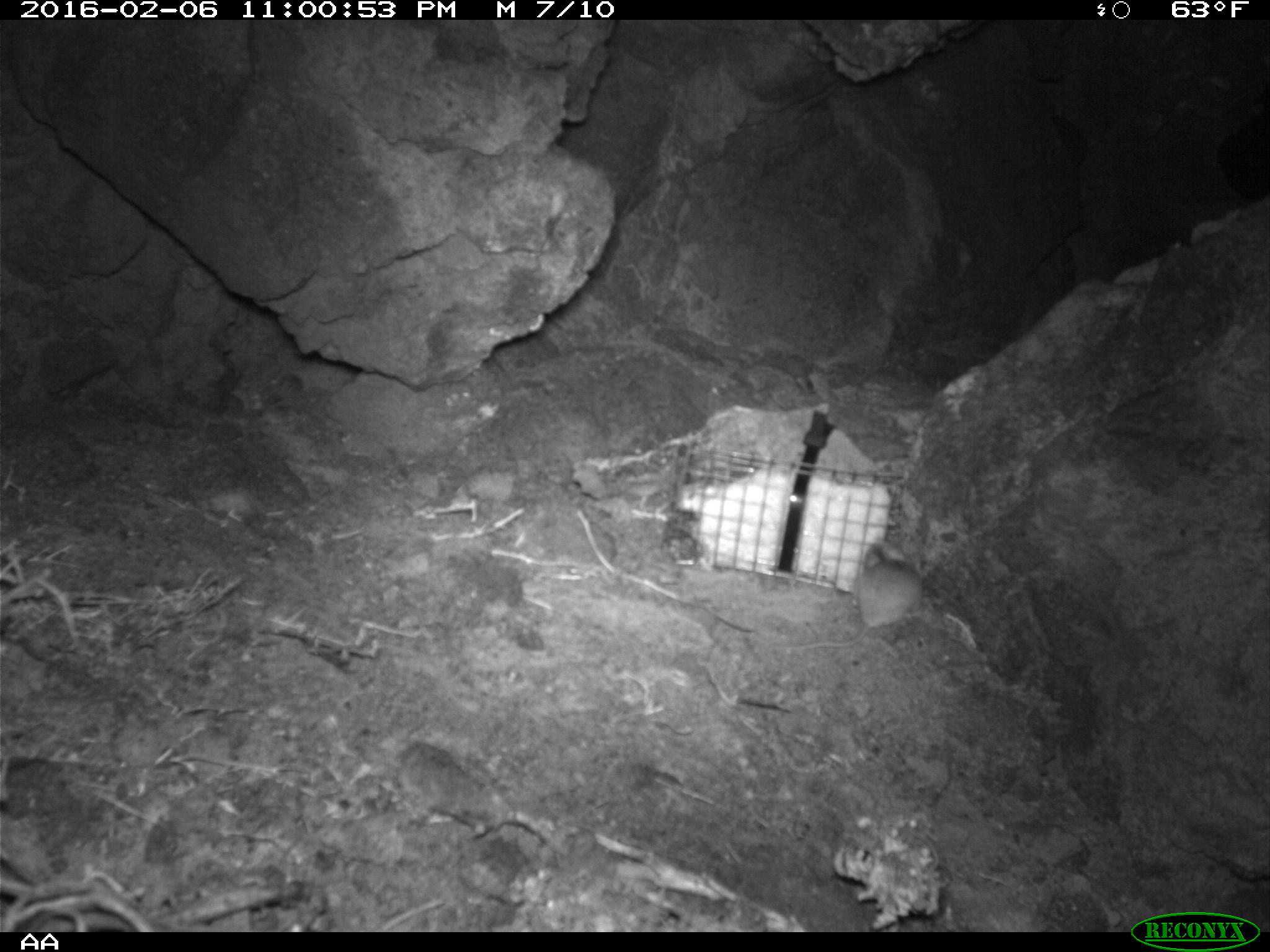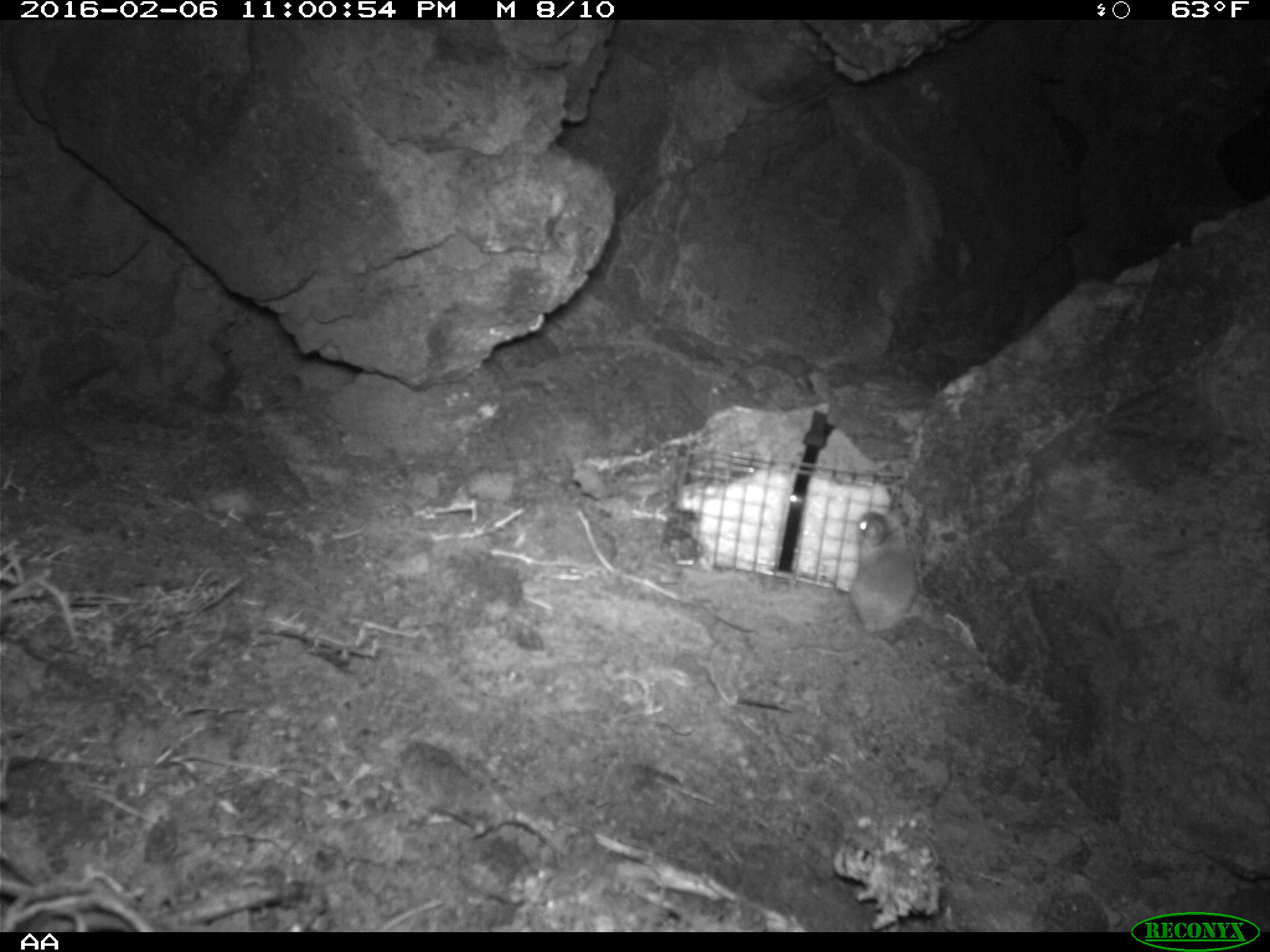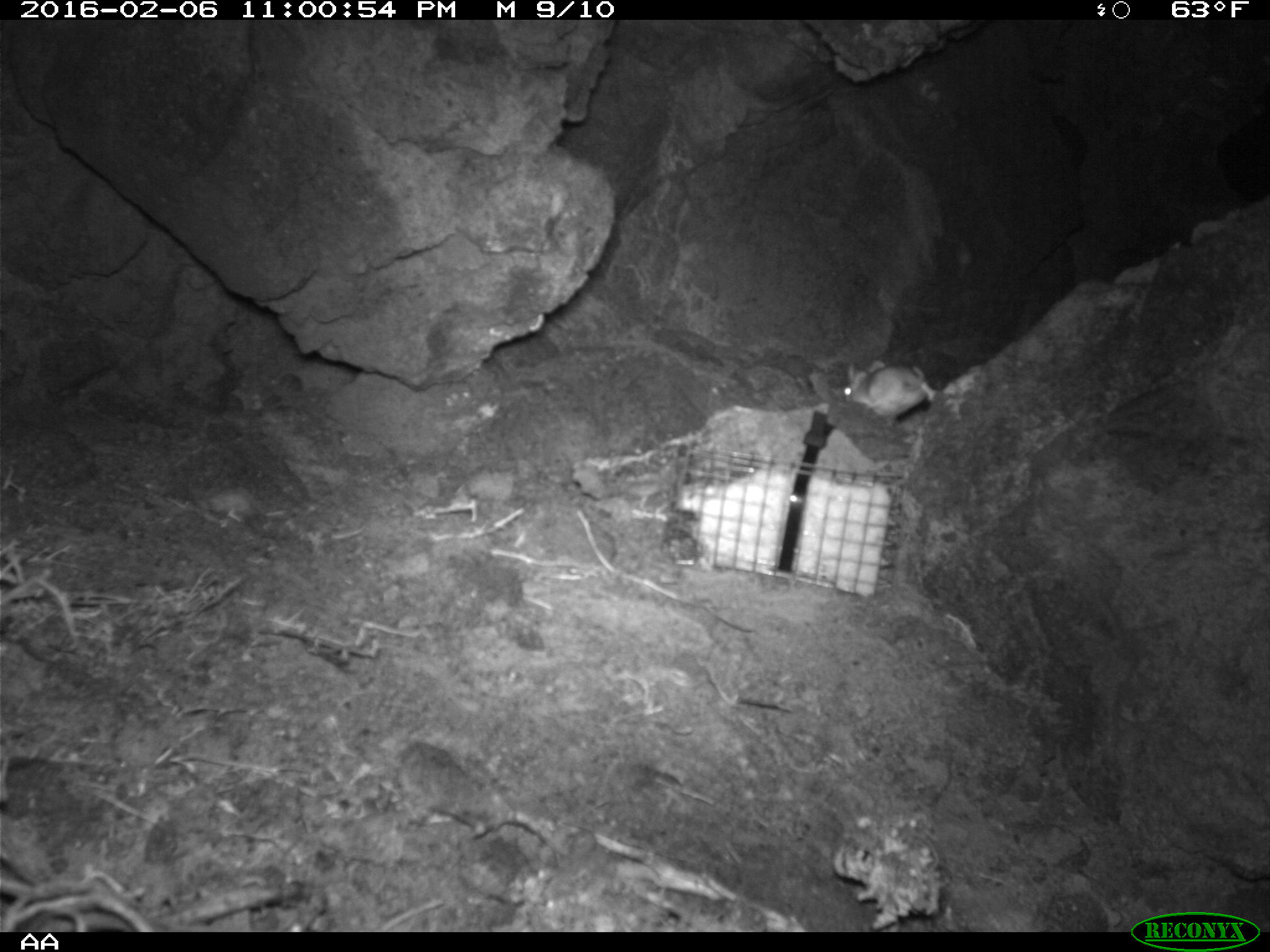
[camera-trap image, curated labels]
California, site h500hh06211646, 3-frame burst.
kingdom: Animalia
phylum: Chordata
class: Mammalia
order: Rodentia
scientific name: Rodentia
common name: rodent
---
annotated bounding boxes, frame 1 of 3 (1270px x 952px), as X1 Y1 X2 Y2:
rodent: 778 539 921 652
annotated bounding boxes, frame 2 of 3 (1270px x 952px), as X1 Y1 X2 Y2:
rodent: 783 507 918 655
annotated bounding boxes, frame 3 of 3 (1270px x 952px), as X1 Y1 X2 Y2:
rodent: 843 361 938 425